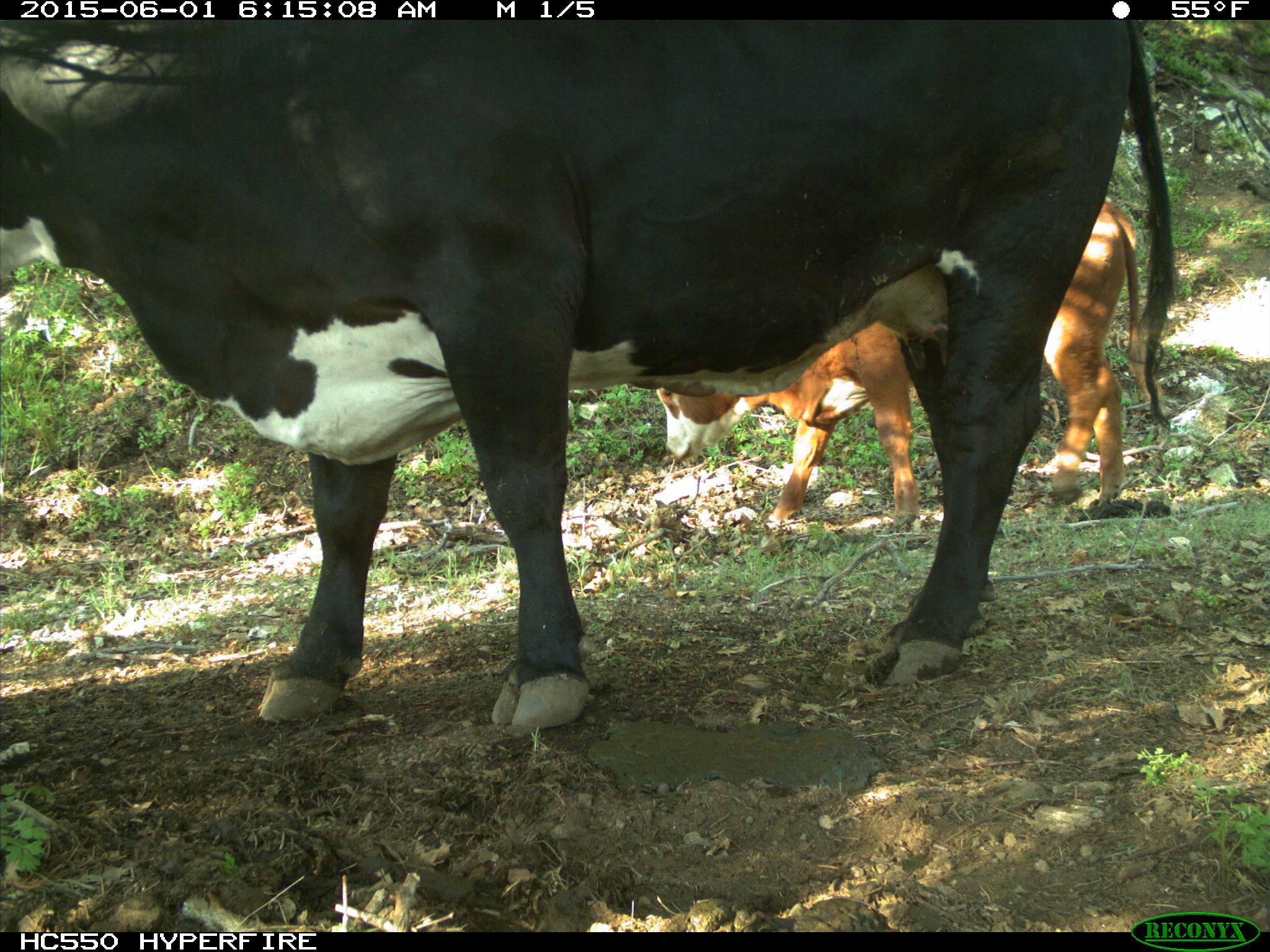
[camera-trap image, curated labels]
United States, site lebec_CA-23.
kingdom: Animalia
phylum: Chordata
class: Mammalia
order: Artiodactyla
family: Bovidae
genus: Bos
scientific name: Bos taurus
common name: domestic cow